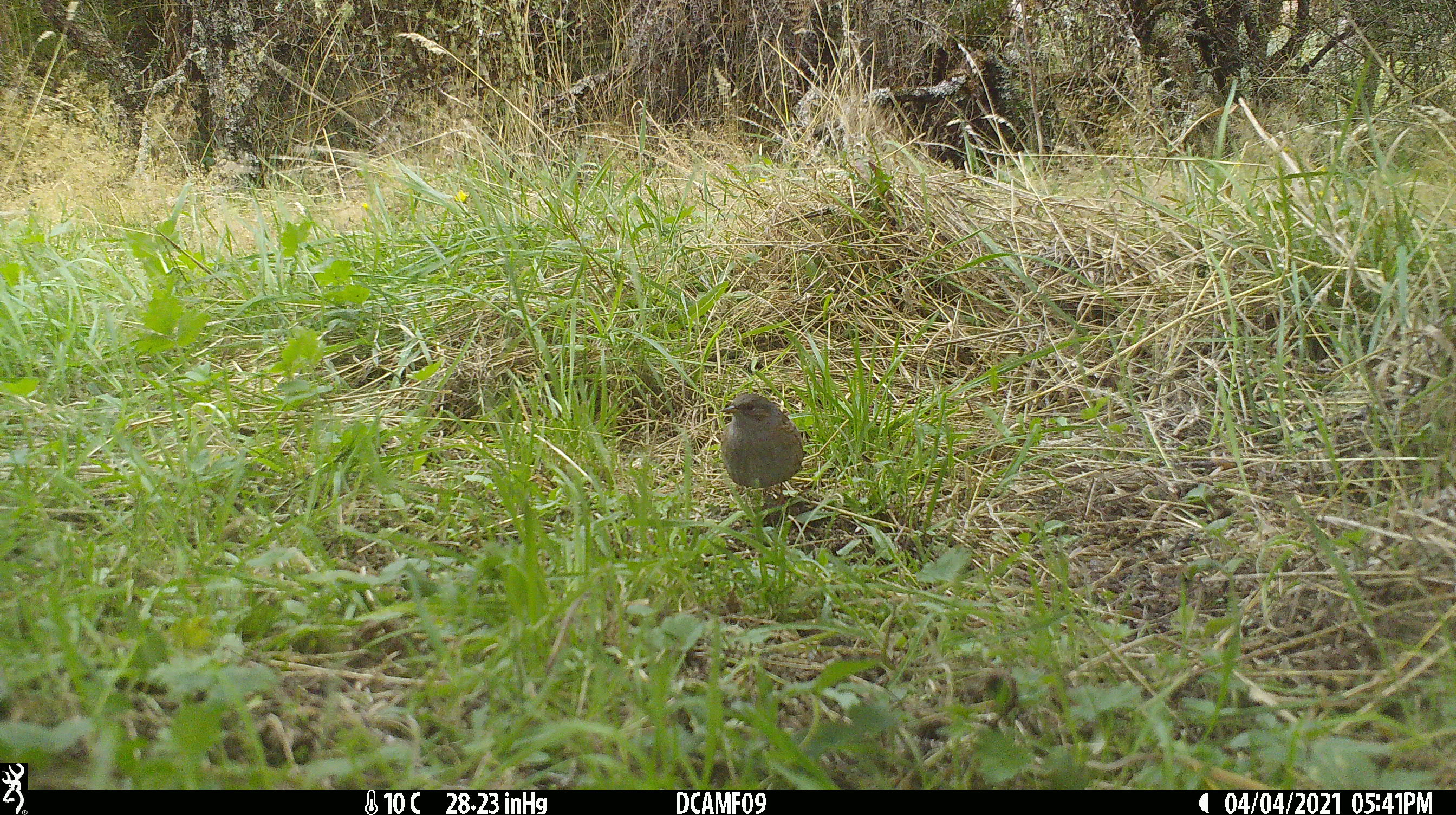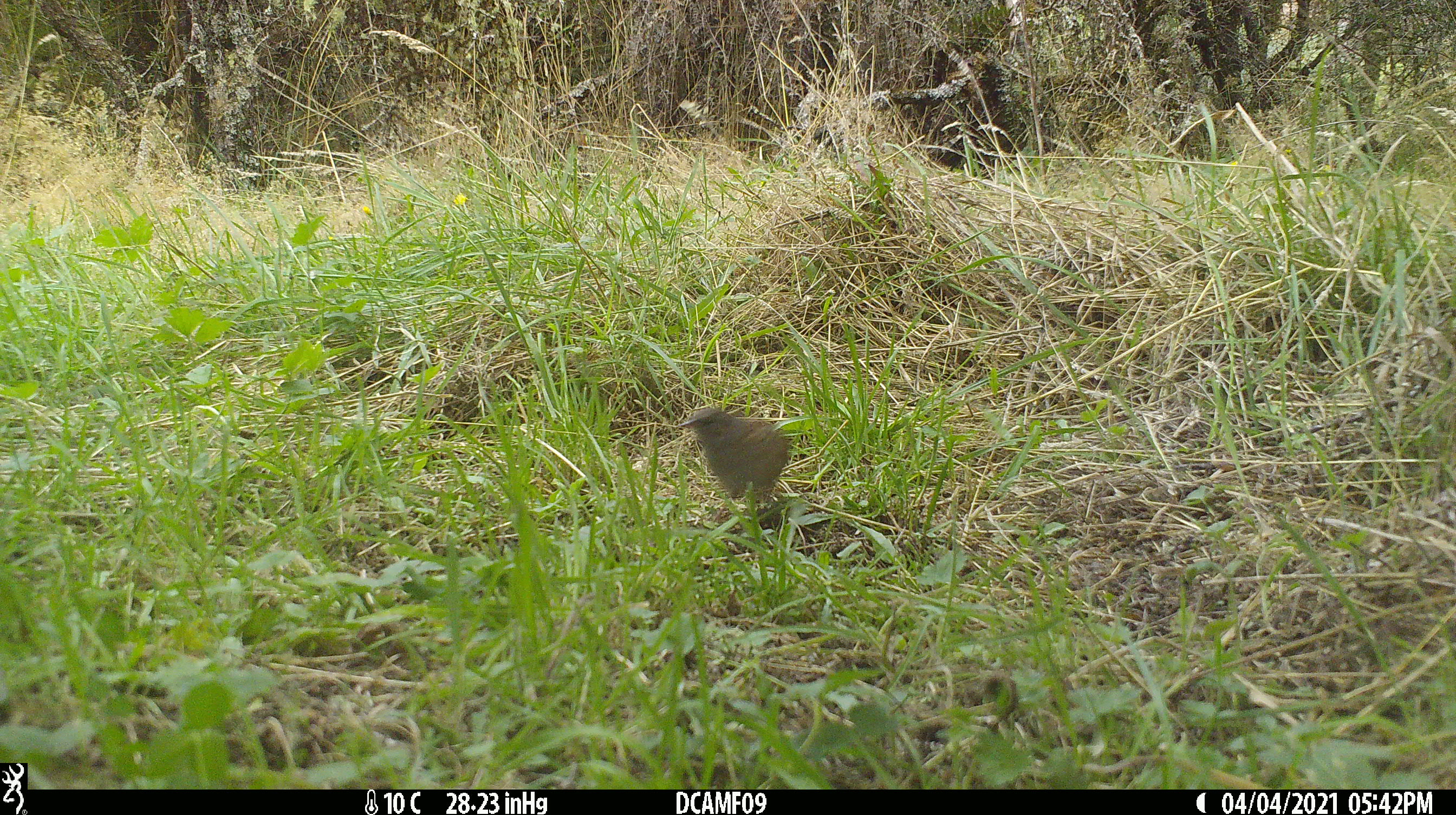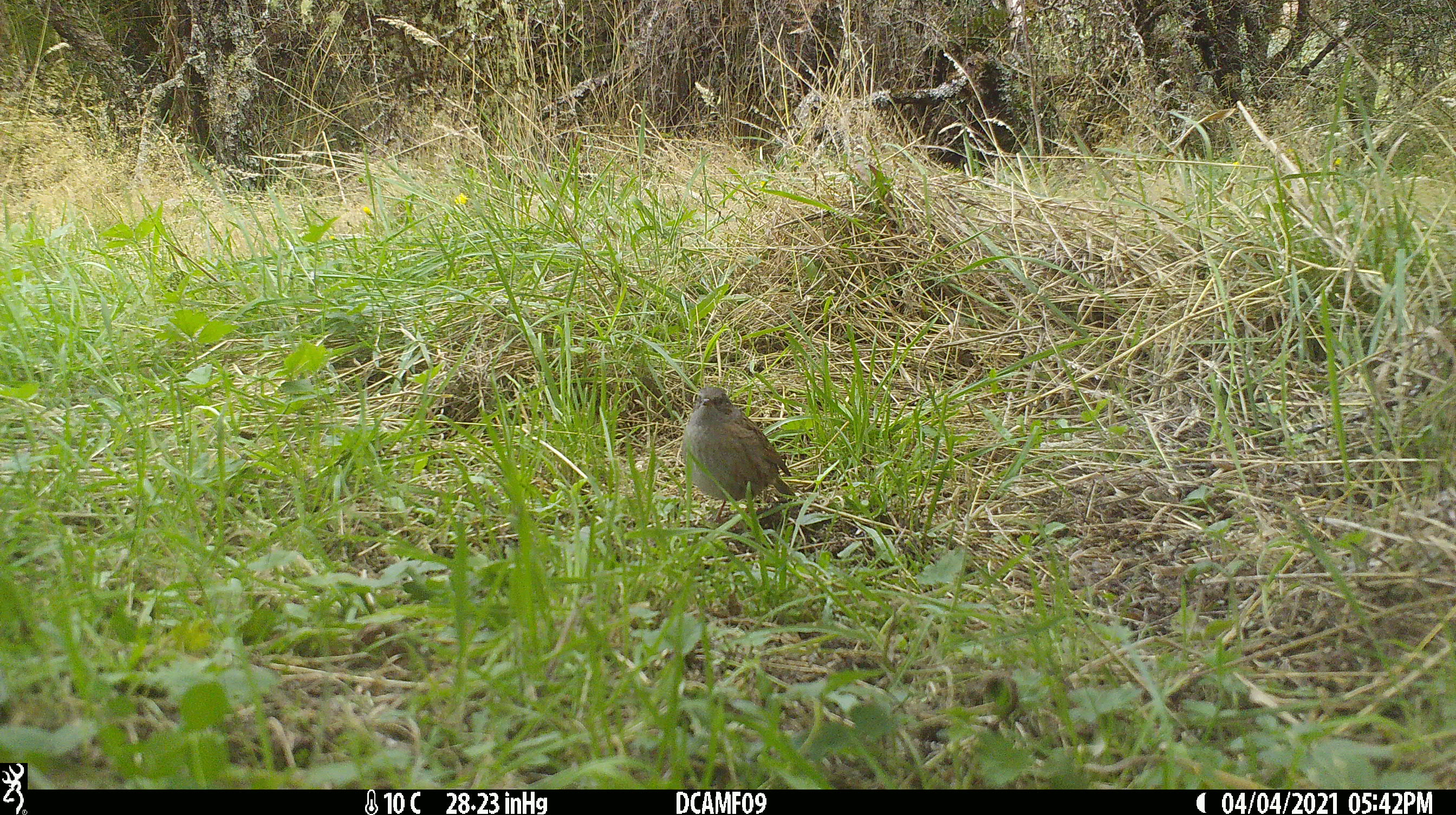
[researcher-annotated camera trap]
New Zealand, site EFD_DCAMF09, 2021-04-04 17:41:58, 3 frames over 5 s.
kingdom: Animalia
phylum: Chordata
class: Aves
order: Passeriformes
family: Prunellidae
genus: Prunella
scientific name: Prunella modularis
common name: dunnock